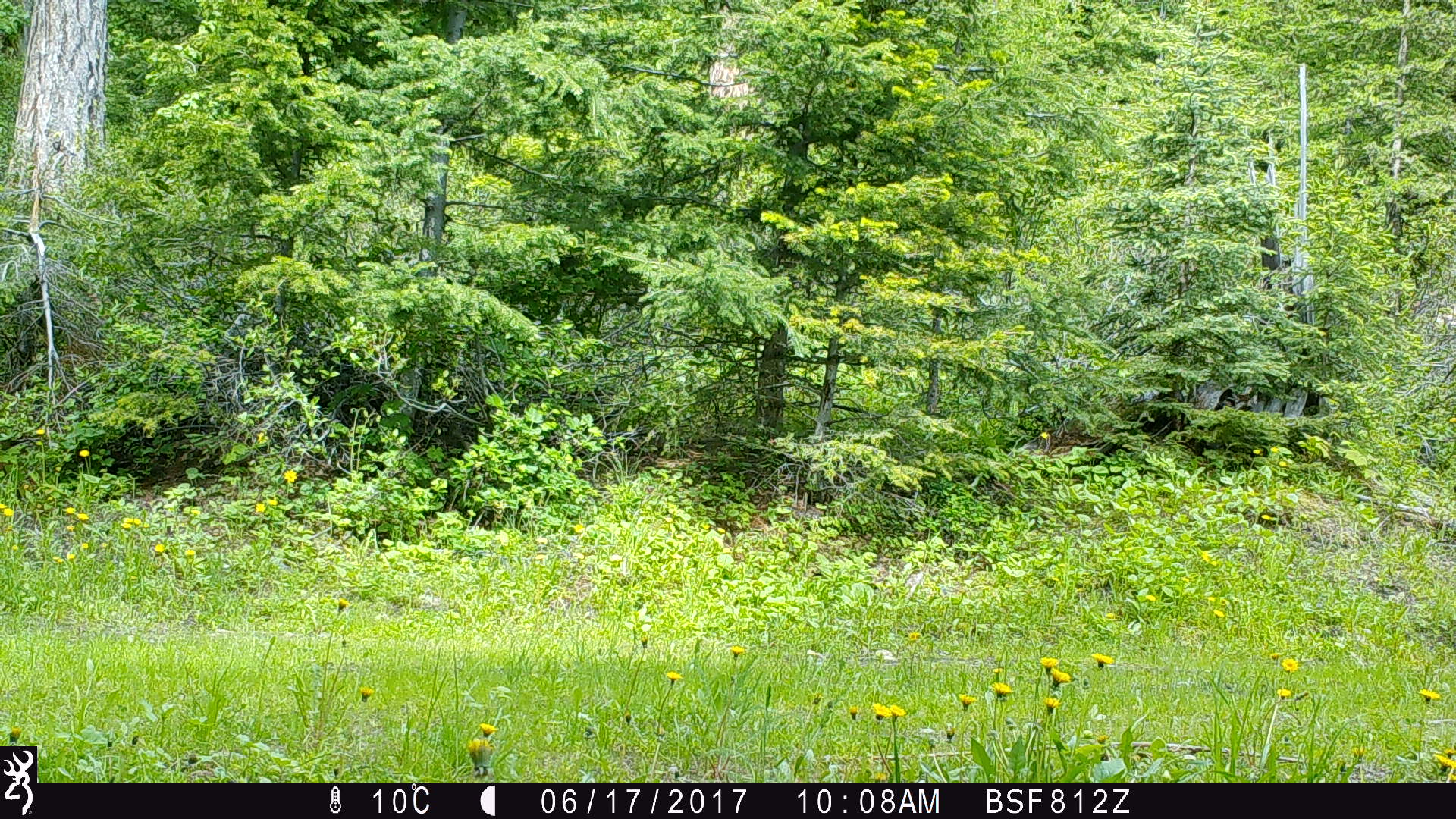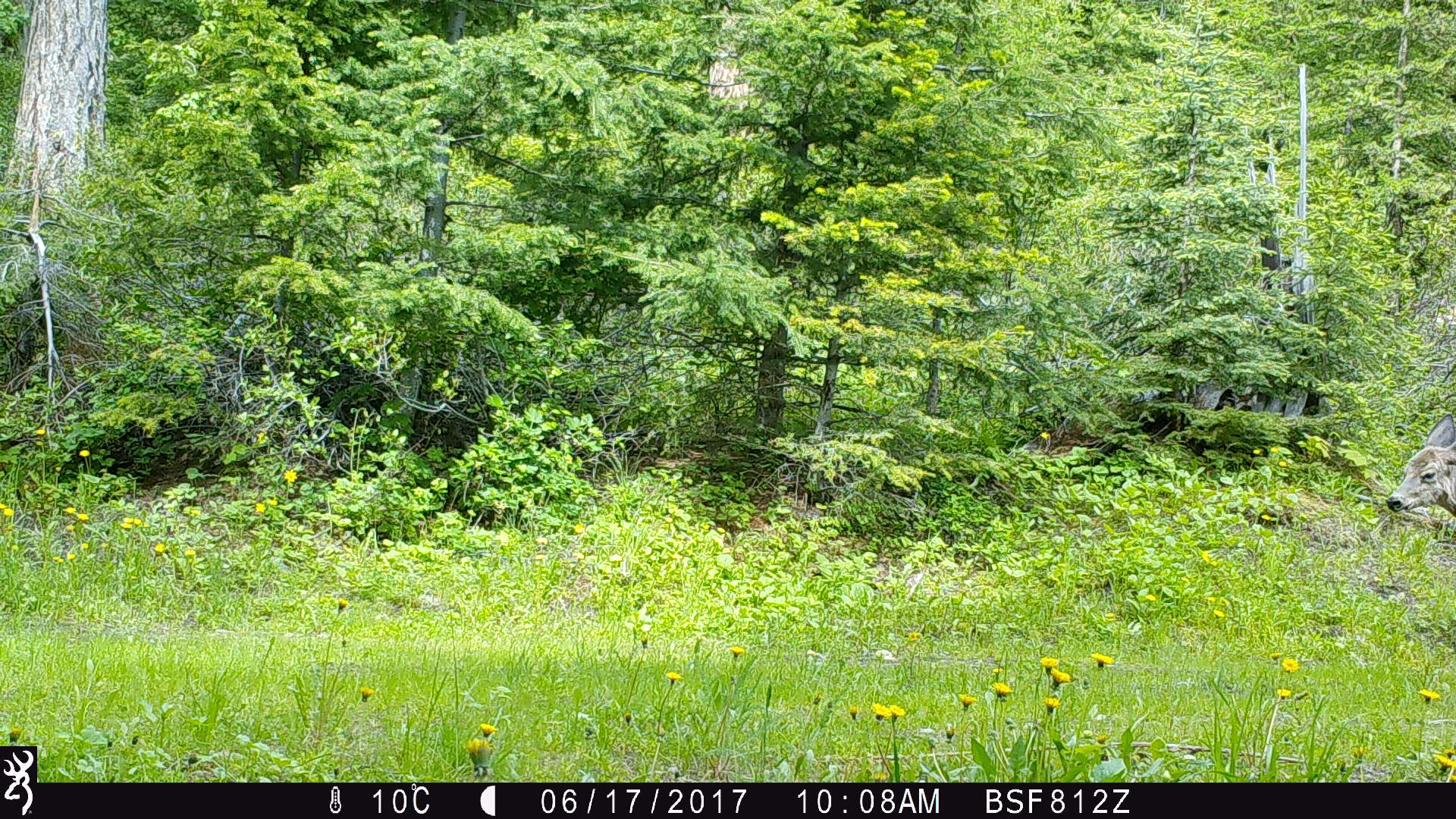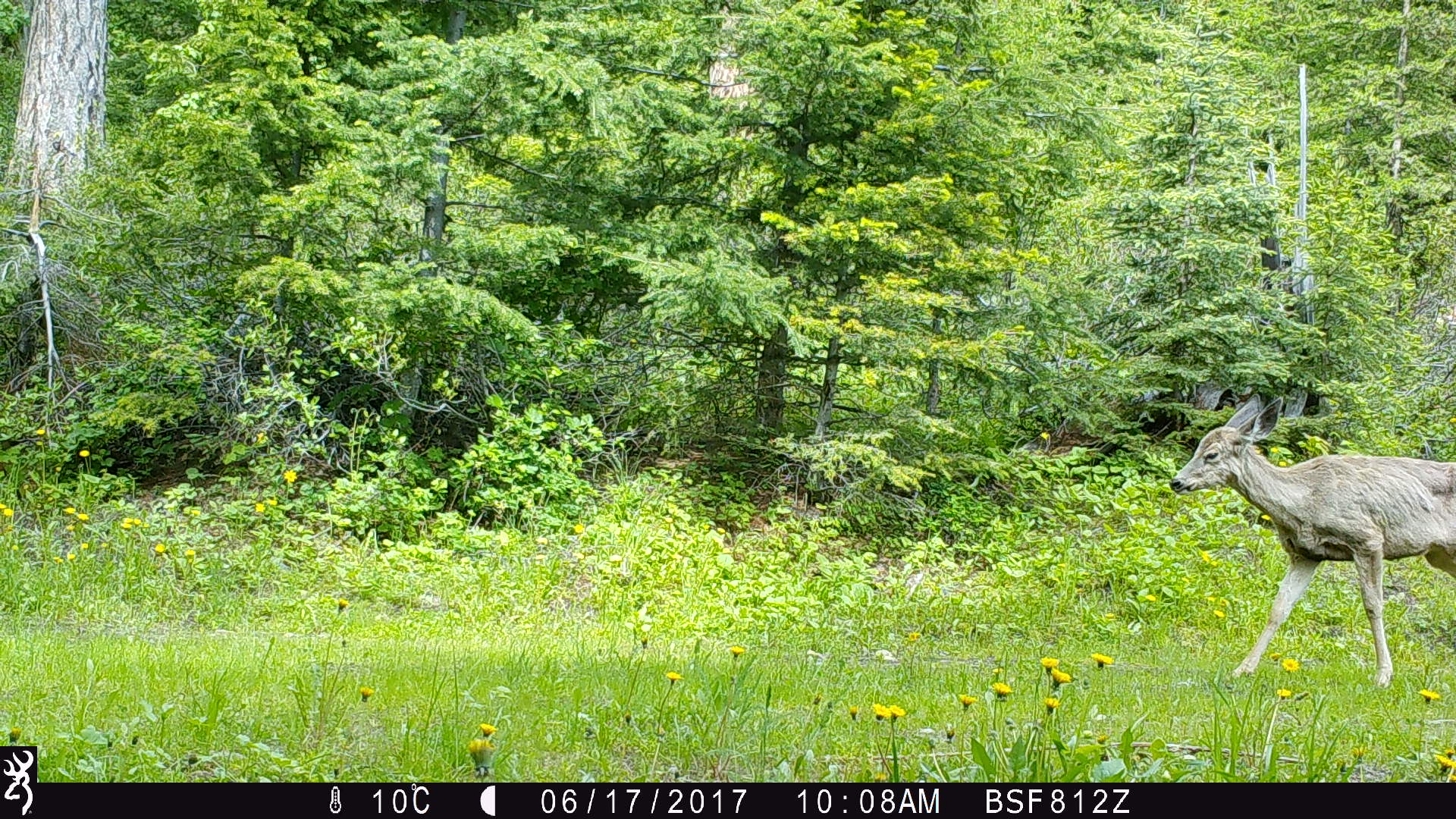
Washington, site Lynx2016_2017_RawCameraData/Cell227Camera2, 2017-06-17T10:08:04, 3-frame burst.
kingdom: Animalia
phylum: Chordata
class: Mammalia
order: Artiodactyla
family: Cervidae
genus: Odocoileus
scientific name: Odocoileus hemionus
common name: mule deer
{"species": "Odocoileus hemionus (mule deer)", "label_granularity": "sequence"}